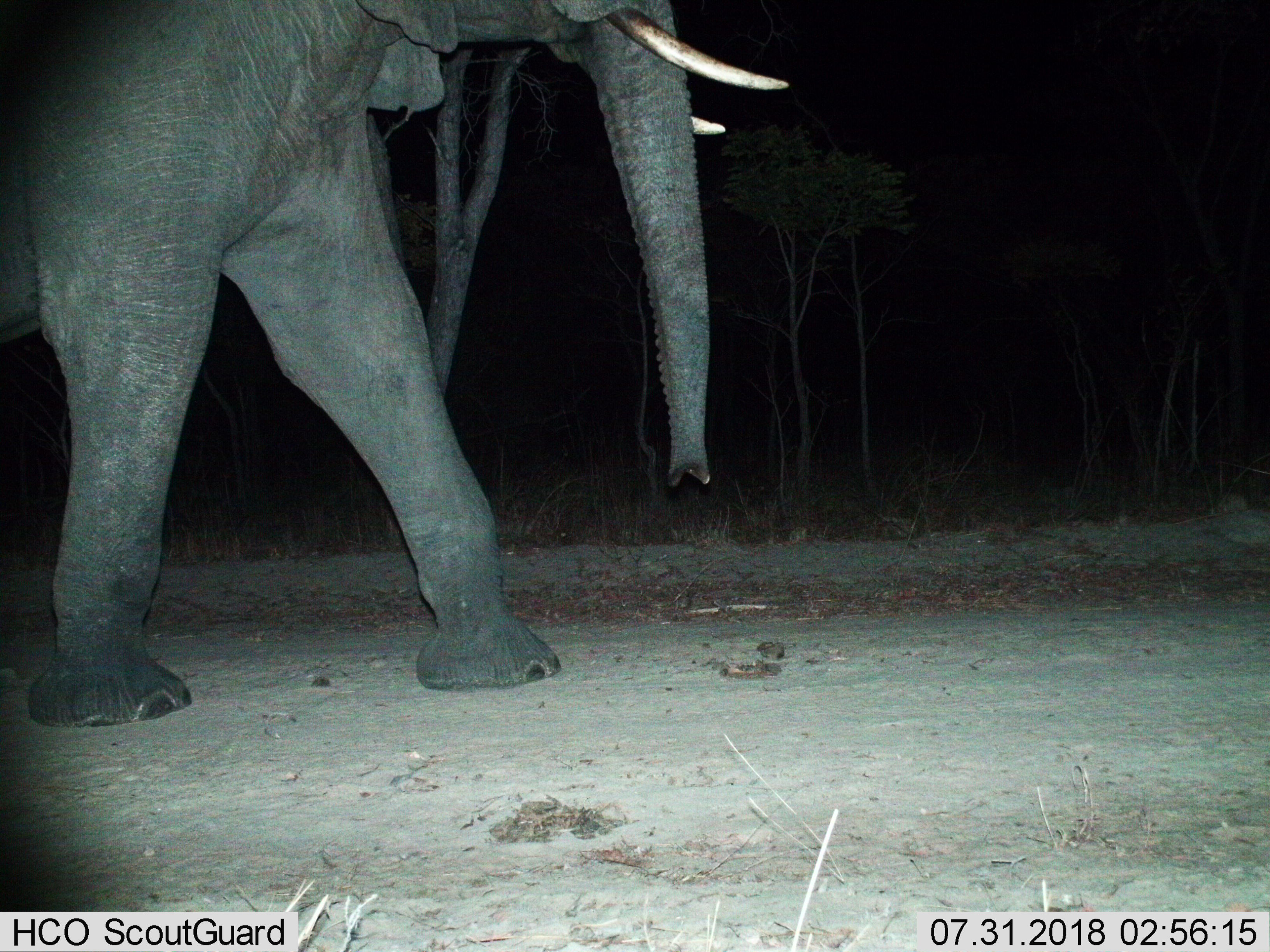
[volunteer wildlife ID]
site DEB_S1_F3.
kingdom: Animalia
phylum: Chordata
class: Mammalia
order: Proboscidea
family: Elephantidae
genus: Loxodonta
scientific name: Loxodonta africana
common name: african bush elephant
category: elephant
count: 1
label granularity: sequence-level